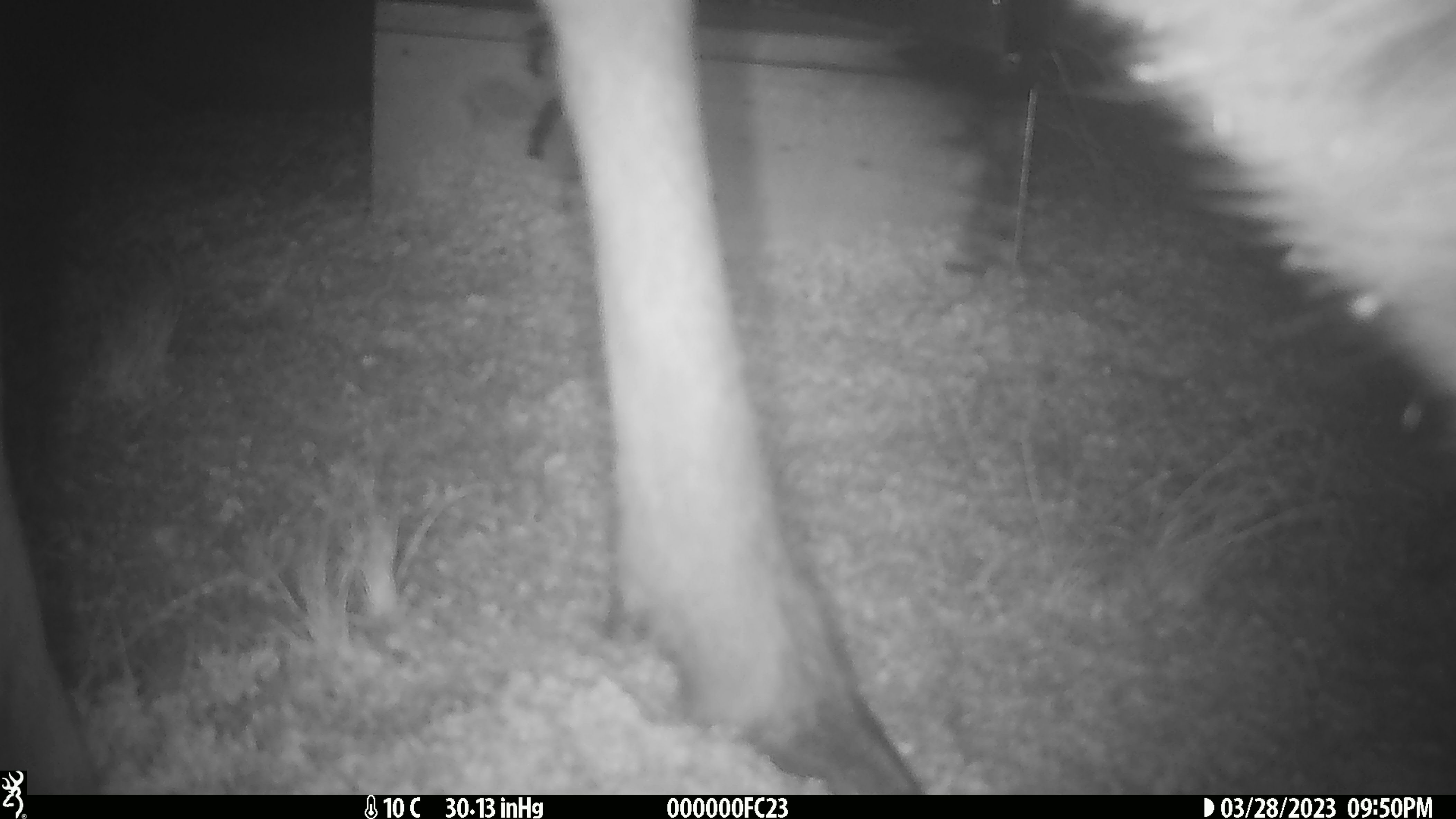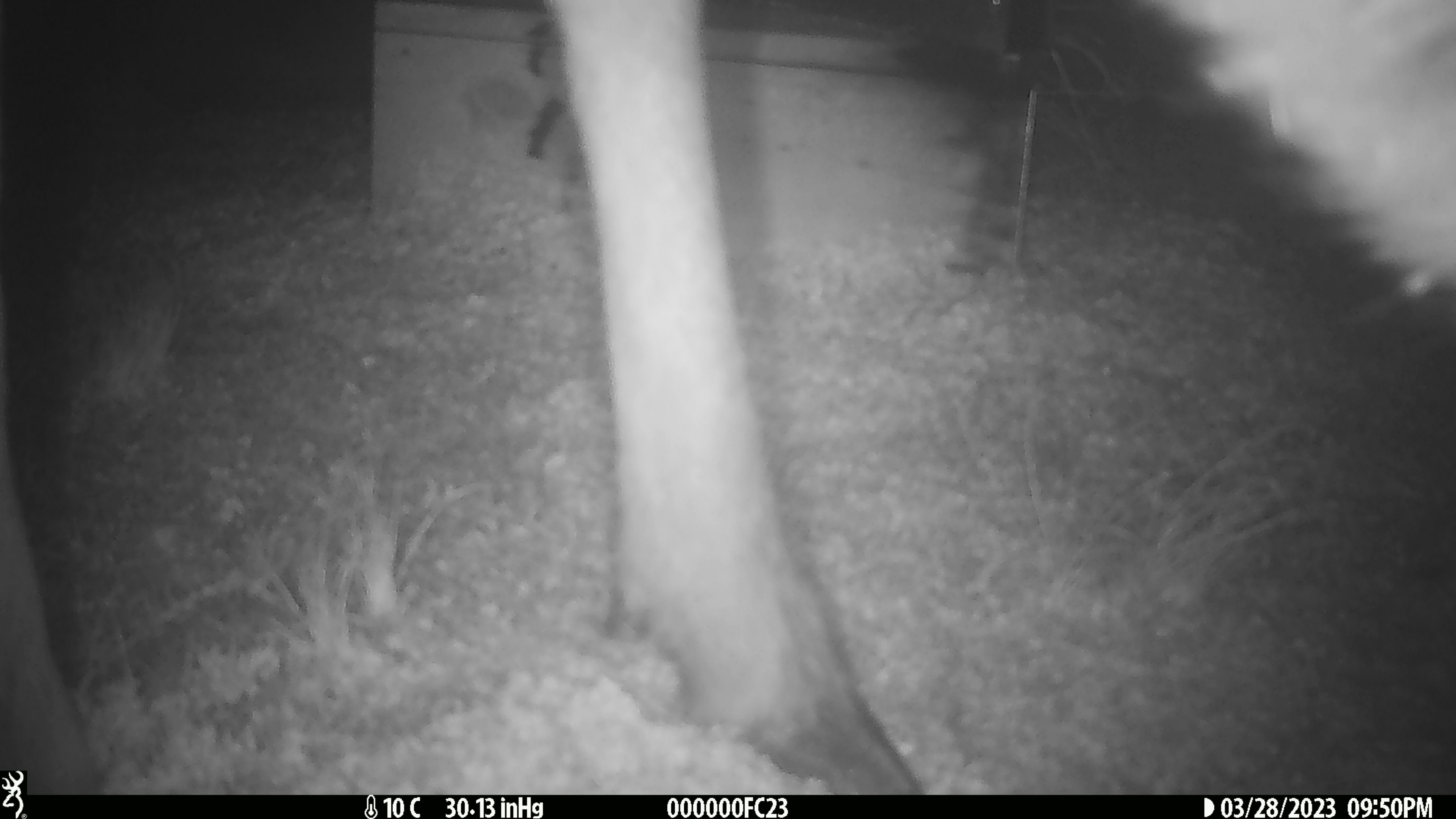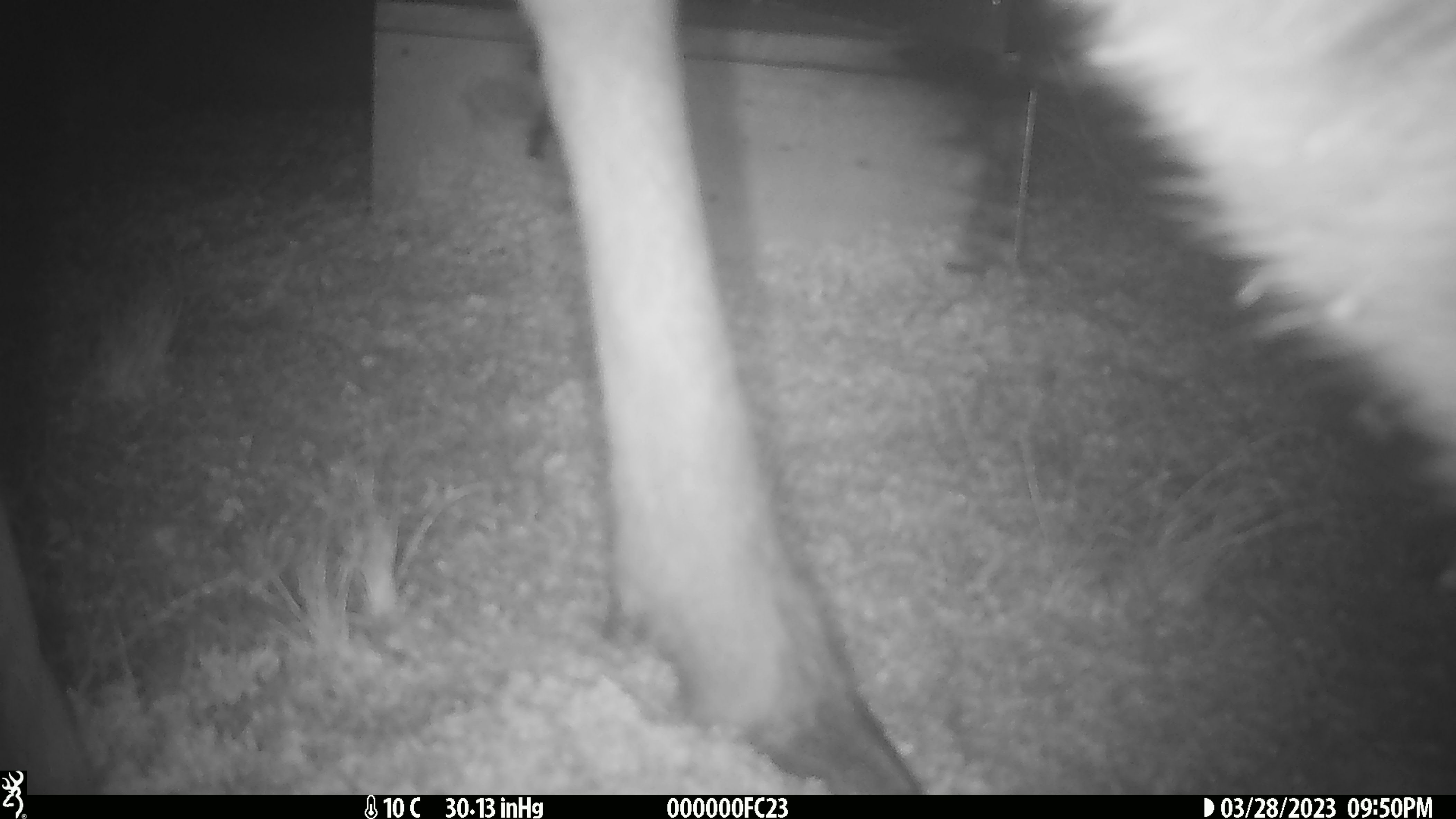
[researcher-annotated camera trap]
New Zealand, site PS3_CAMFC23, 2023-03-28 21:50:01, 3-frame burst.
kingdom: Animalia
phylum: Chordata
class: Mammalia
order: Artiodactyla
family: Cervidae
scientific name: Cervidae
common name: deer